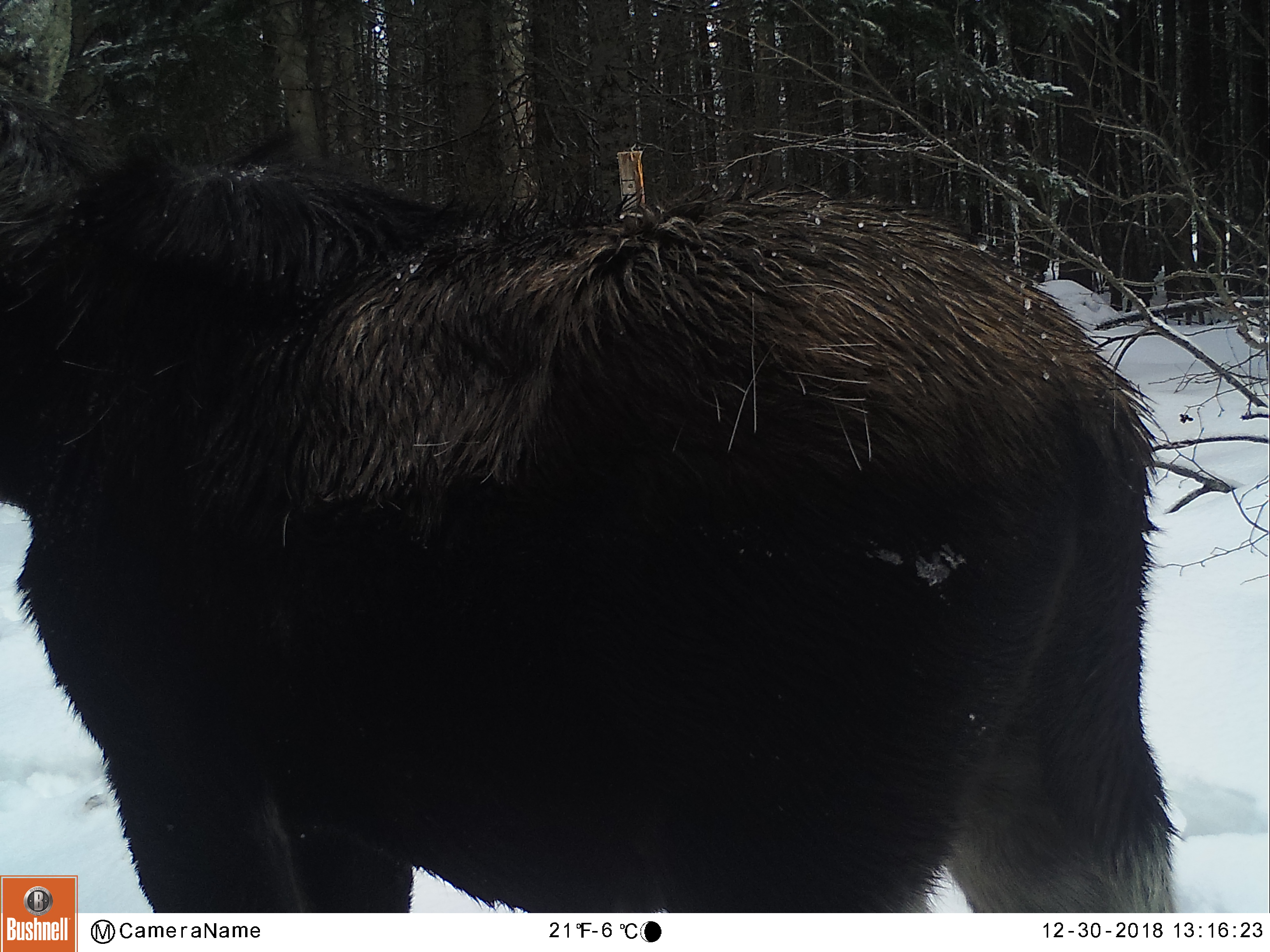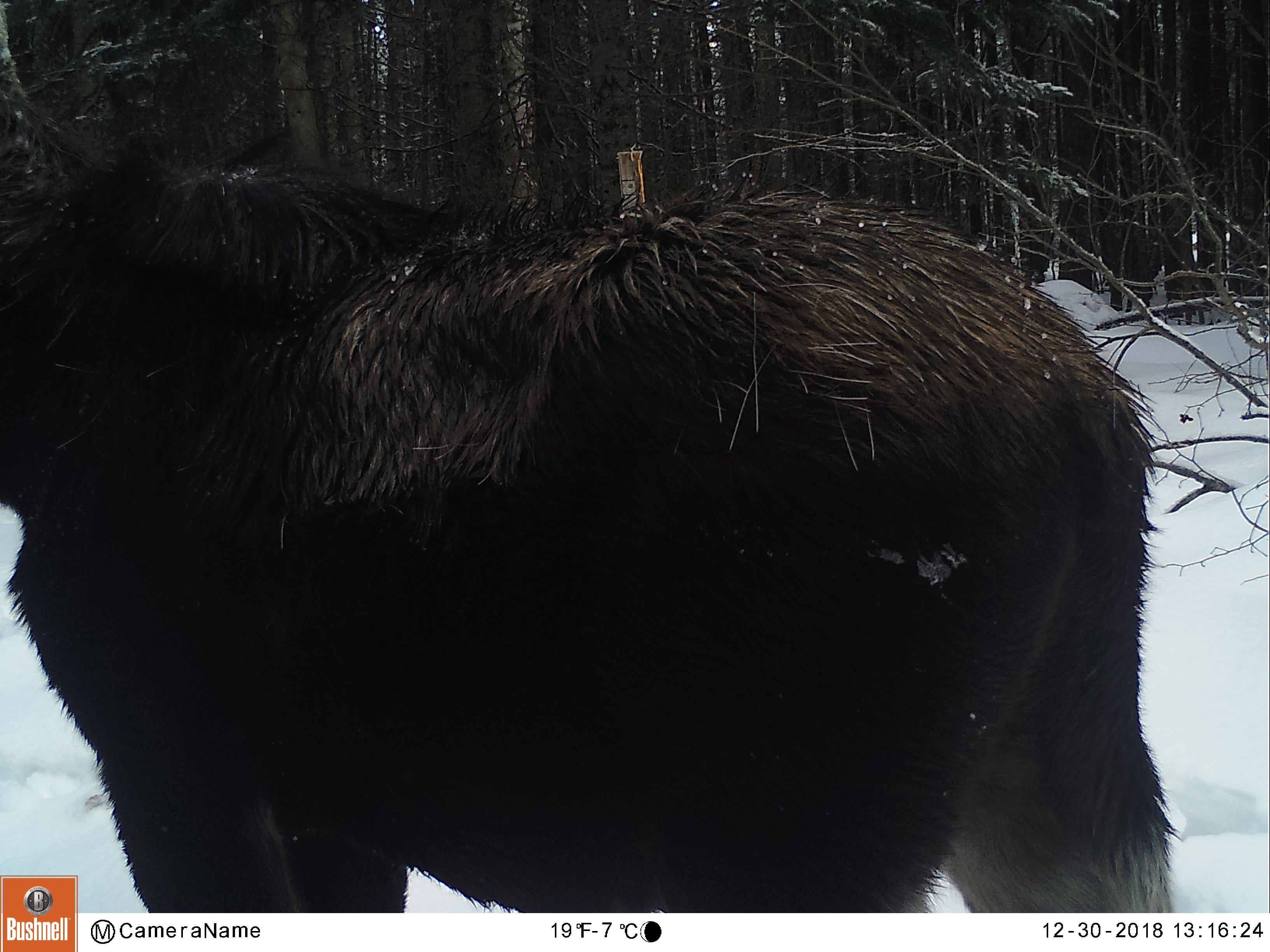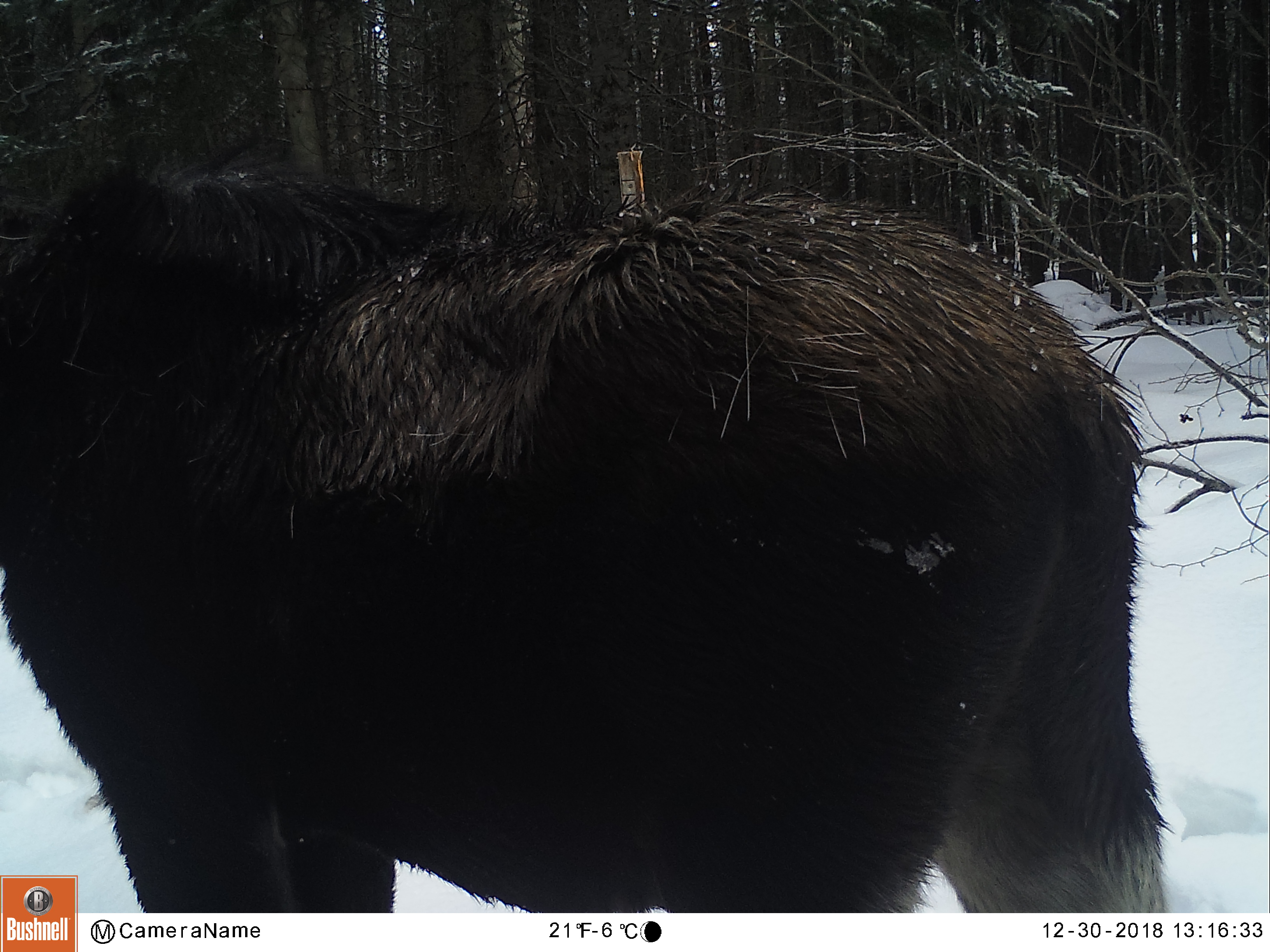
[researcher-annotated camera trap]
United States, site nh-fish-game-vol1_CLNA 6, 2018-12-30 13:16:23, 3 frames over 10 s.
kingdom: Animalia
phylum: Chordata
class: Mammalia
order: Artiodactyla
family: Cervidae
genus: Alces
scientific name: Alces alces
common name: moose